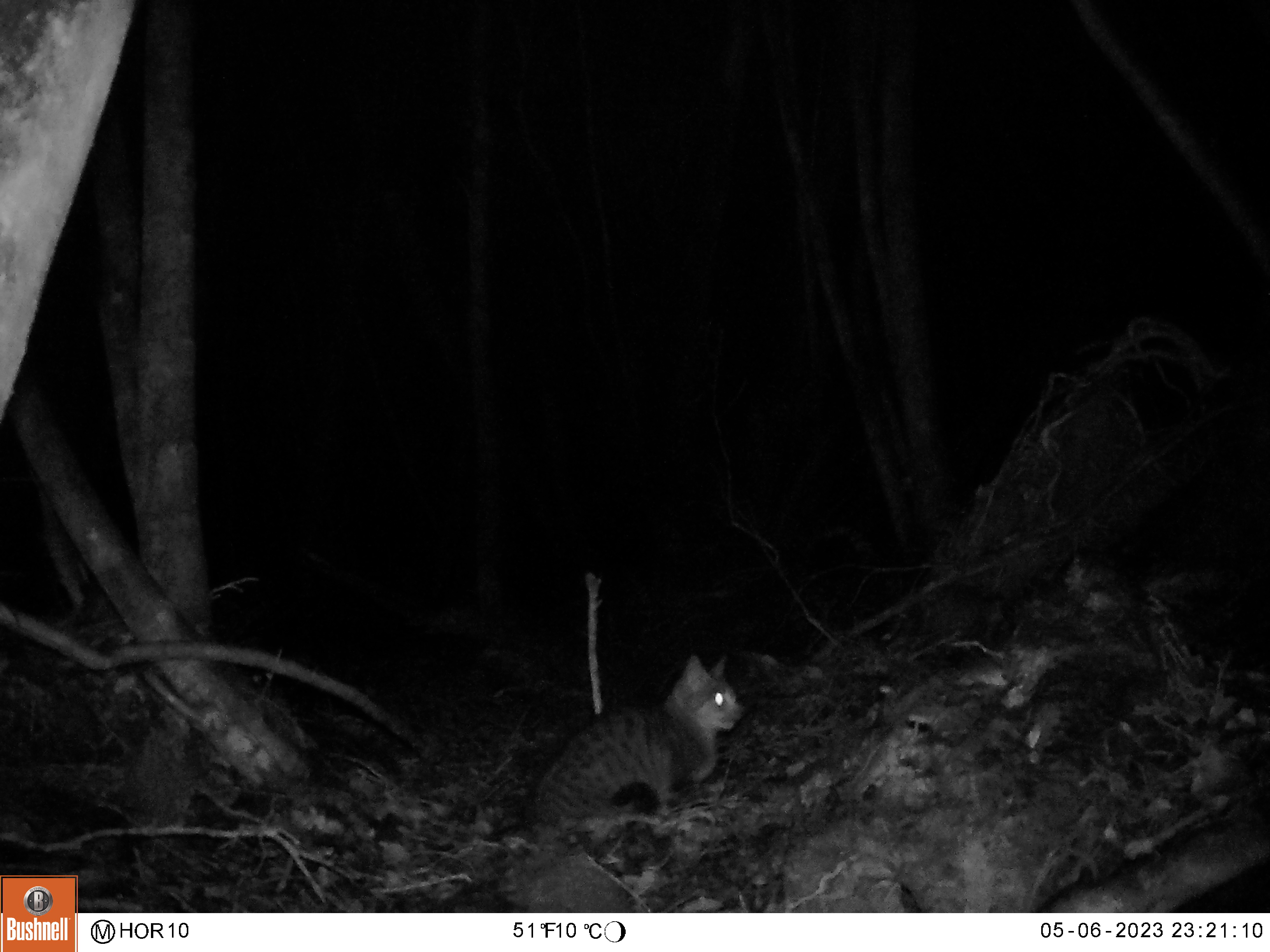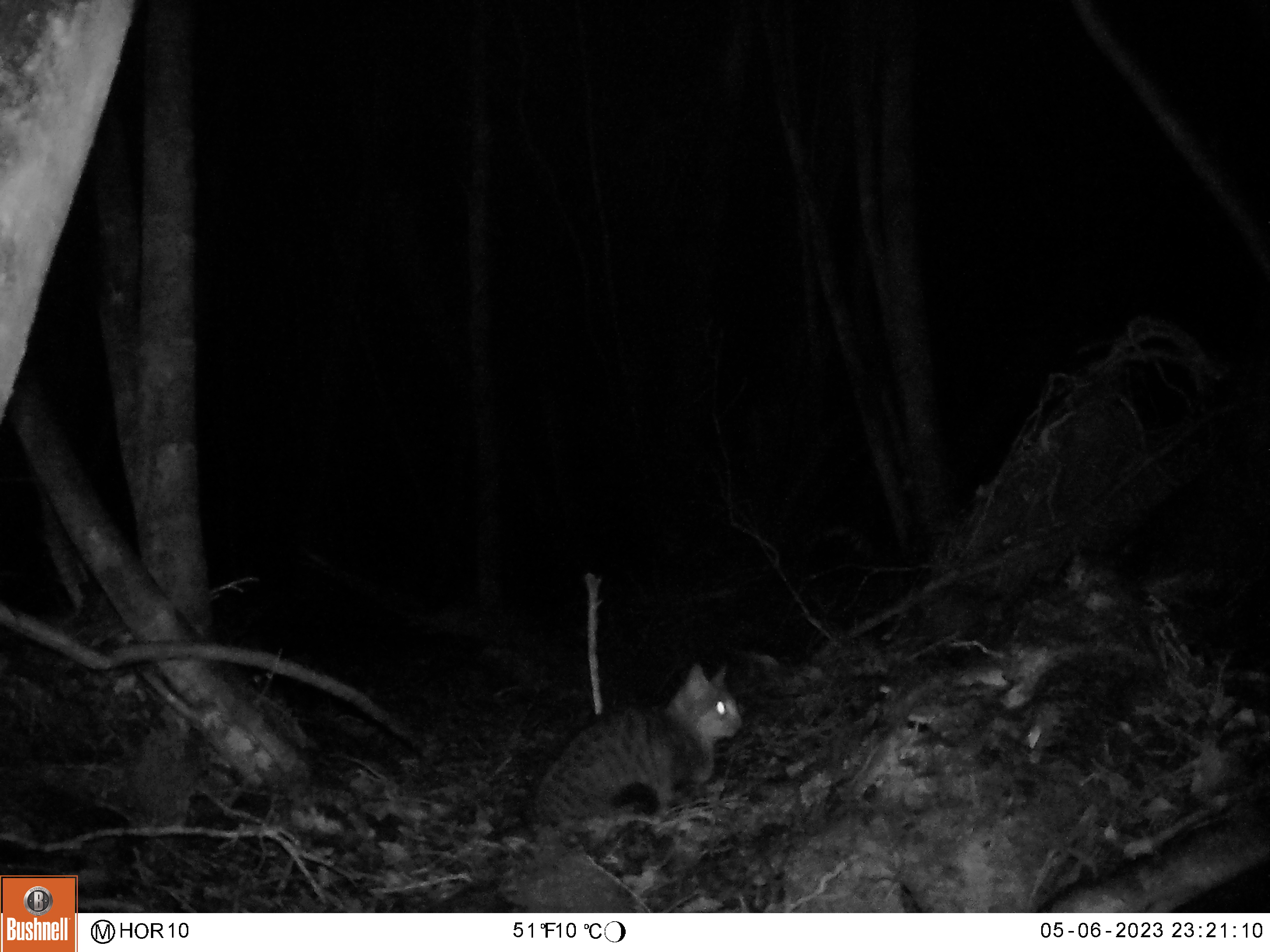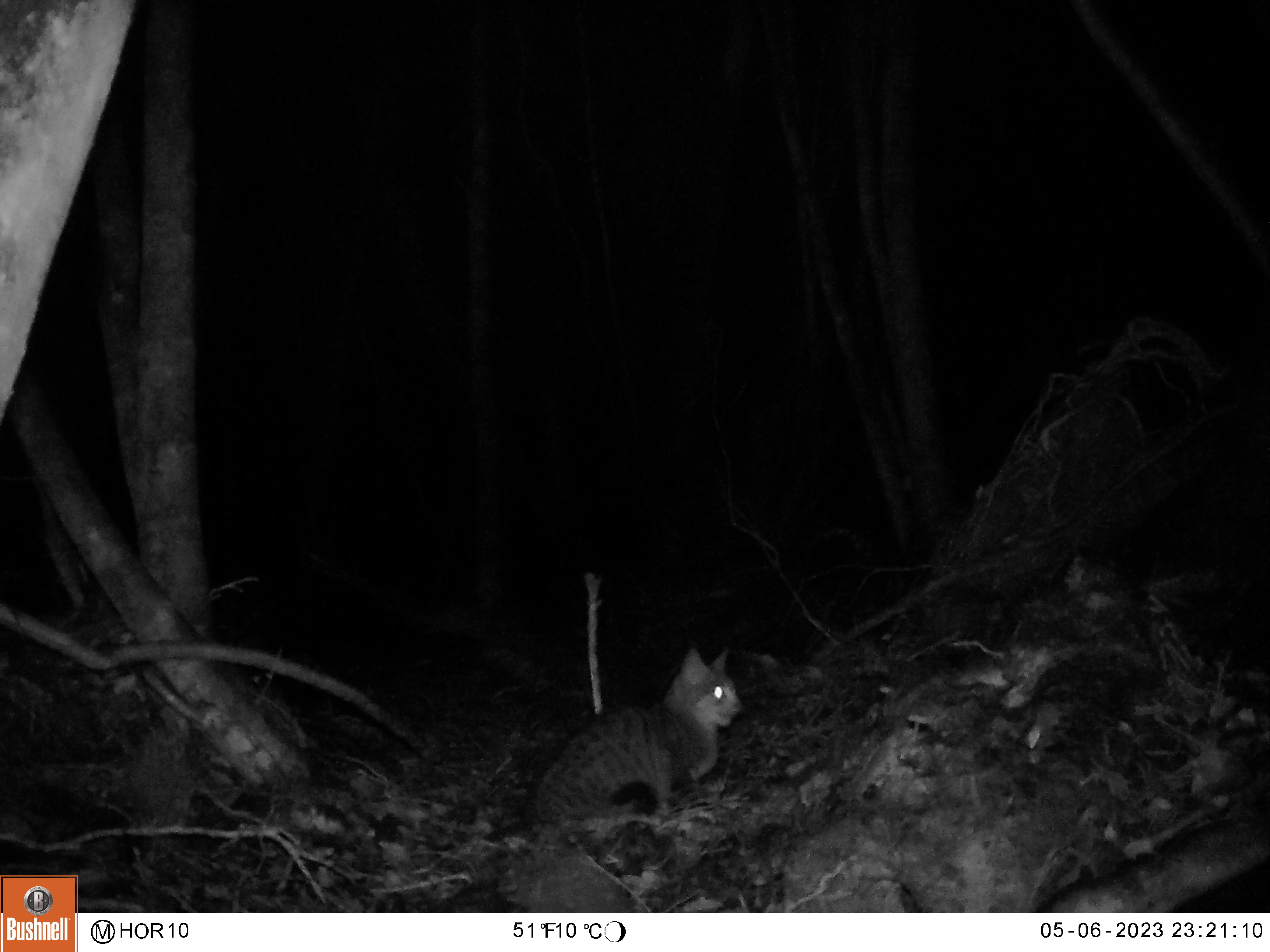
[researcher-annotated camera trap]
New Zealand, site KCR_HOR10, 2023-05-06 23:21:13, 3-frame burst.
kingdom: Animalia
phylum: Chordata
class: Mammalia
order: Carnivora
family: Felidae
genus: Felis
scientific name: Felis catus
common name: domestic cat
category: cat